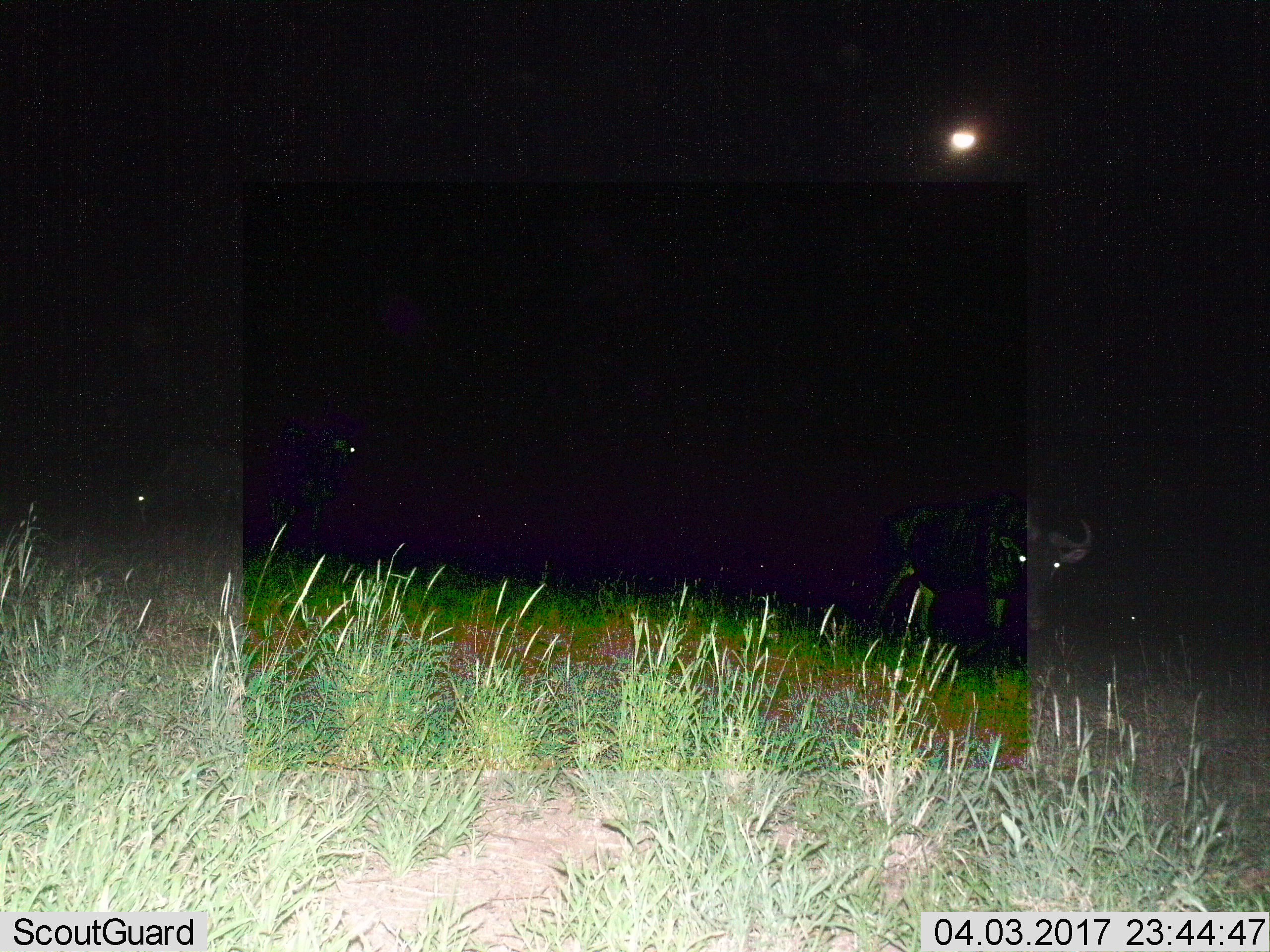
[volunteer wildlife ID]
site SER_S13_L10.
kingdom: Animalia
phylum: Chordata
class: Mammalia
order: Artiodactyla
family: Bovidae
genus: Connochaetes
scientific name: Connochaetes taurinus taurinus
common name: blue wildebeest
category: wildebeestblue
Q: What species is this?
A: Wildebeestblue (blue wildebeest) (Connochaetes taurinus taurinus).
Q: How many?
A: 8.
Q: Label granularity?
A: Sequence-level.